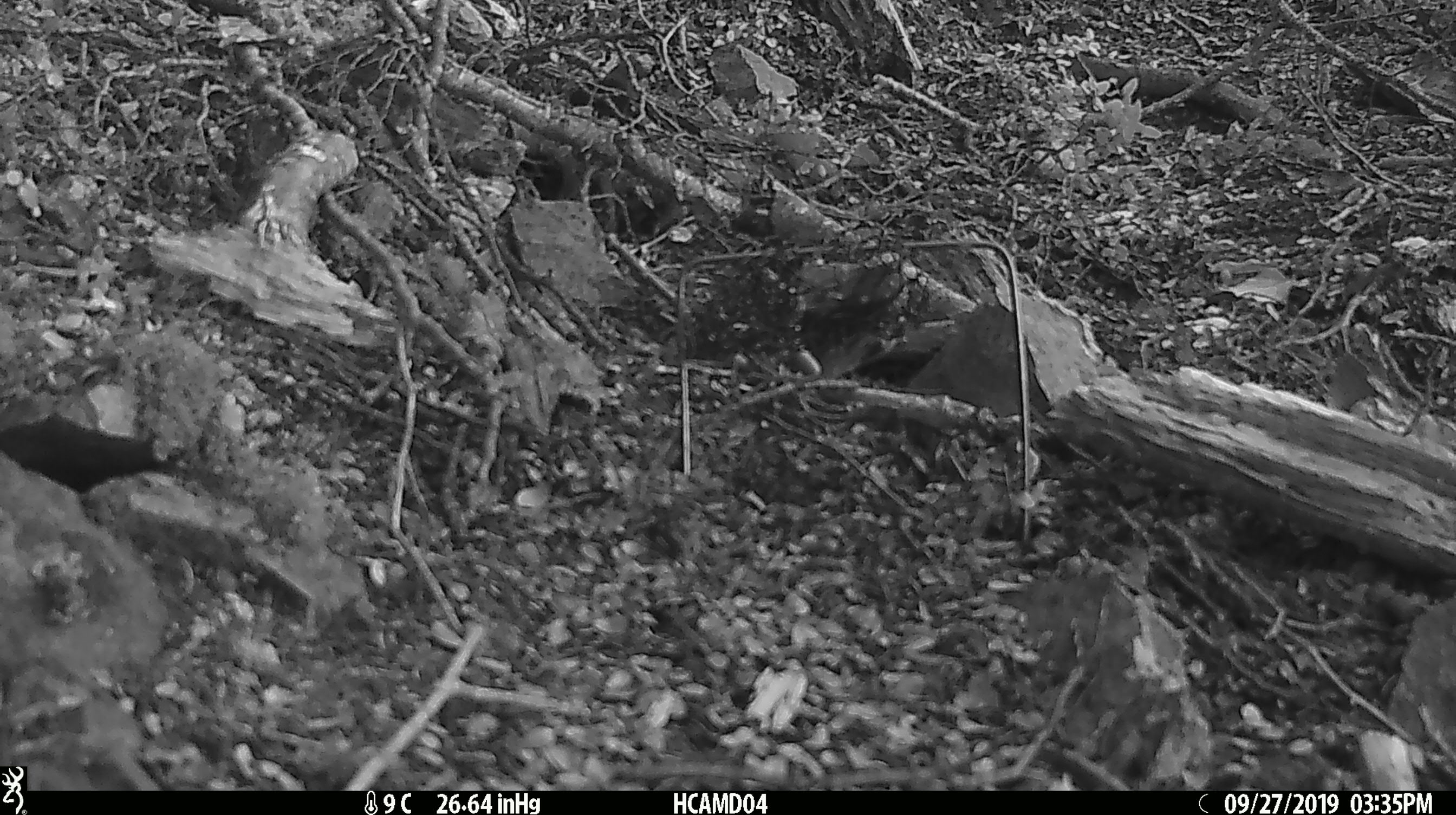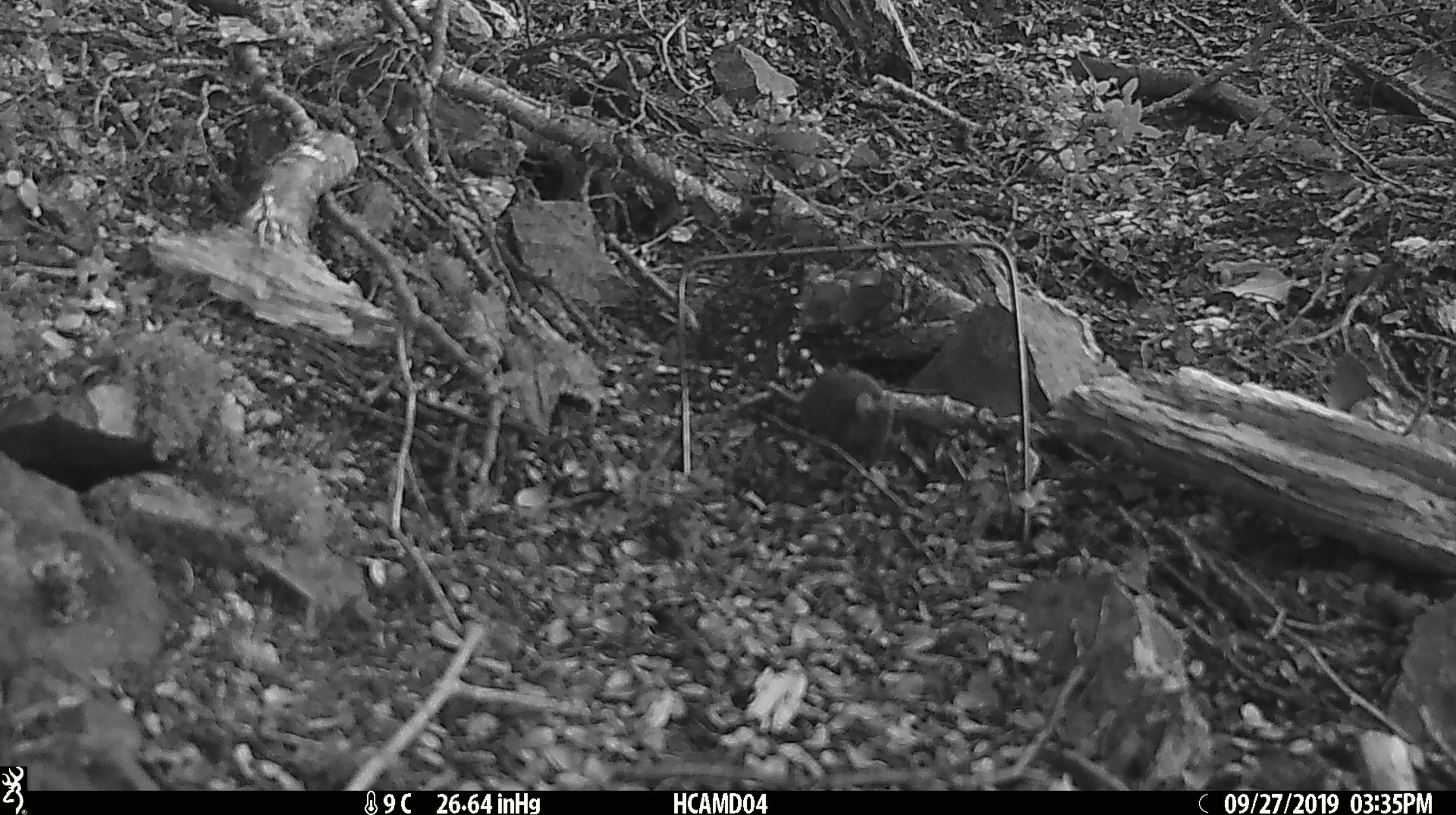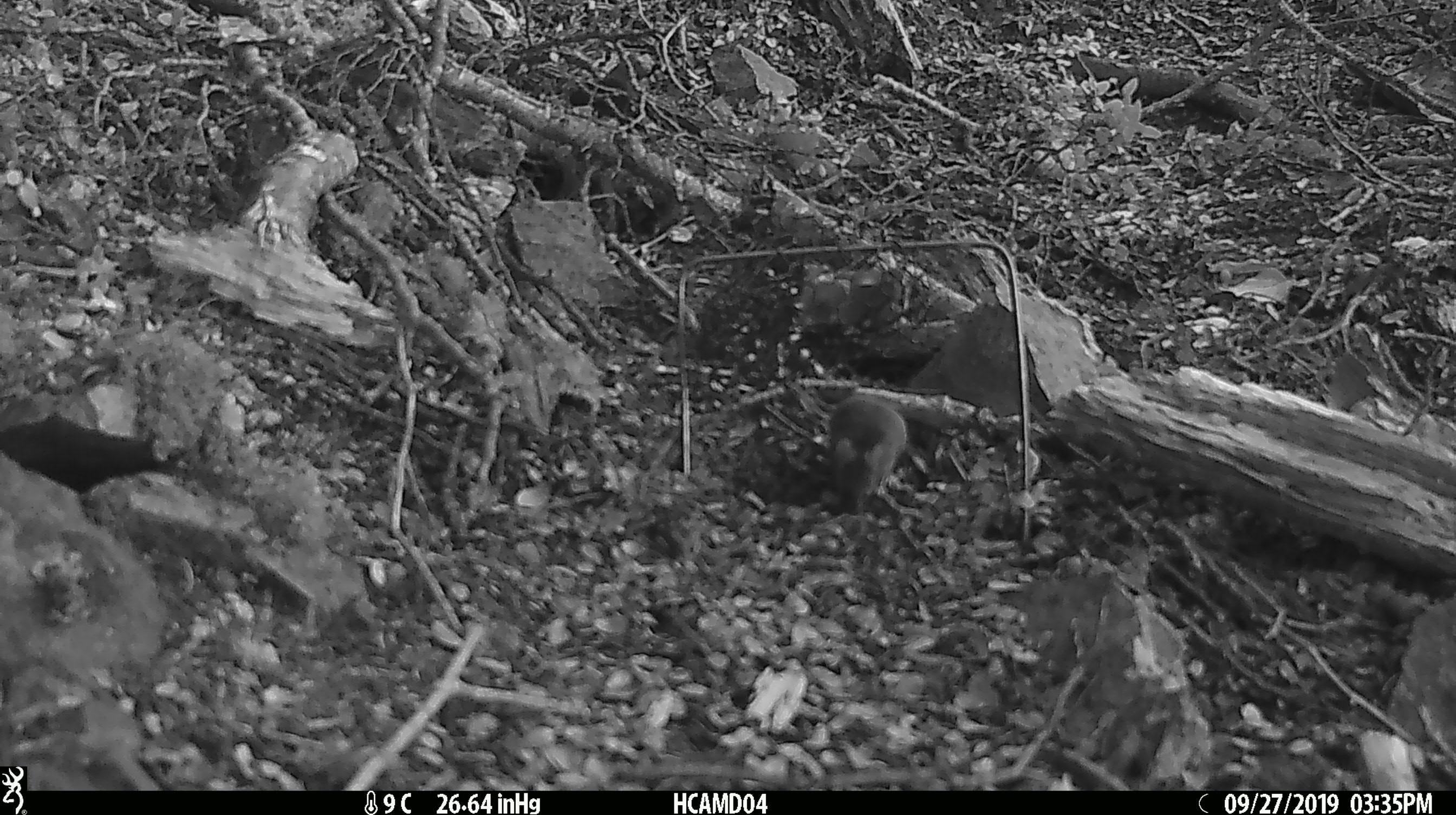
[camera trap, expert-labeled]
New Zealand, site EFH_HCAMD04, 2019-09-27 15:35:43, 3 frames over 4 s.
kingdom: Animalia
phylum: Chordata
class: Mammalia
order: Rodentia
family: Muridae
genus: Mus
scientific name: Mus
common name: mouse